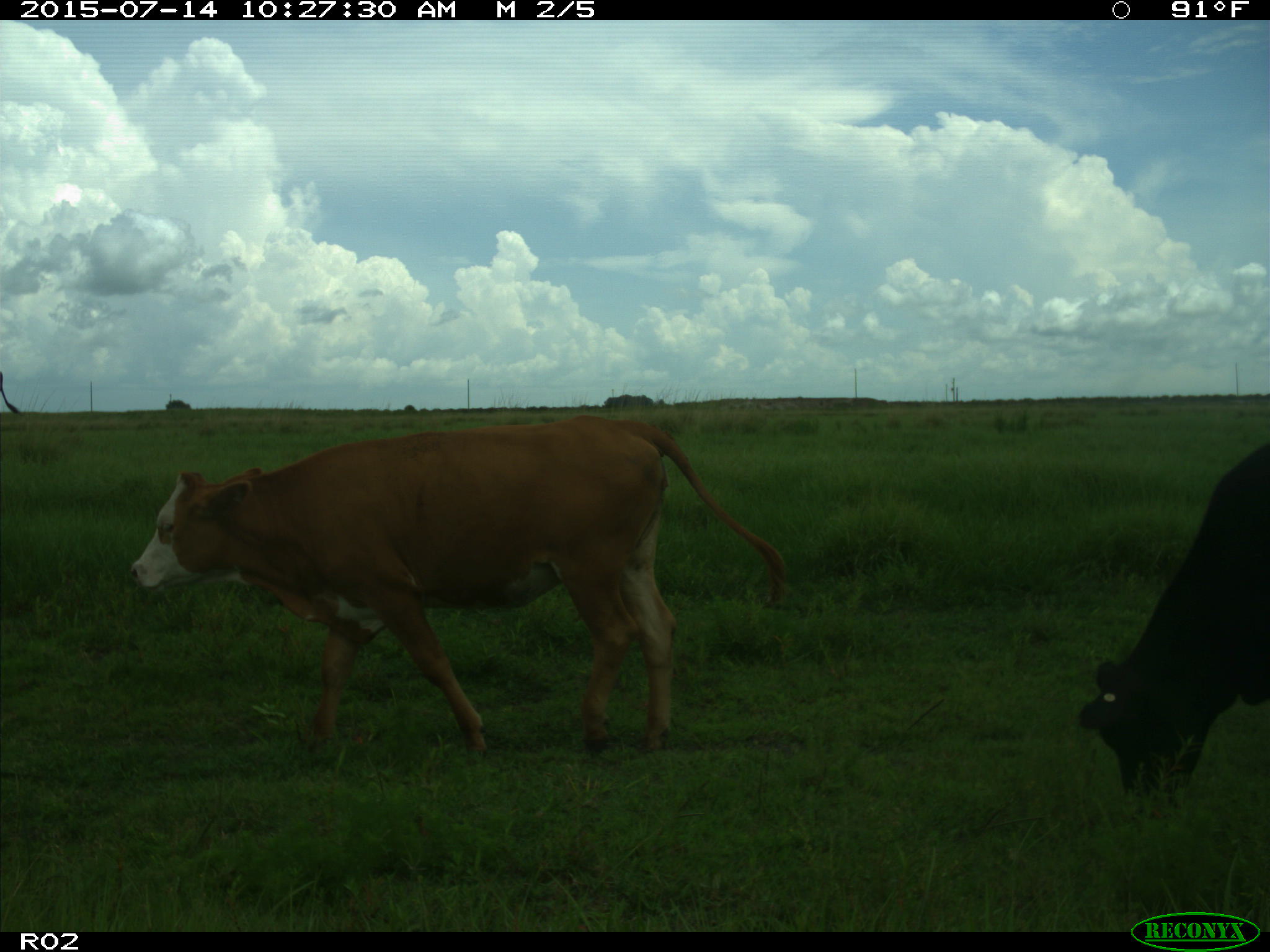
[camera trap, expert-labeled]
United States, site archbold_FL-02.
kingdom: Animalia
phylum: Chordata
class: Mammalia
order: Artiodactyla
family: Bovidae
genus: Bos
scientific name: Bos taurus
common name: domestic cow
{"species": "Bos taurus (domestic cow)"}